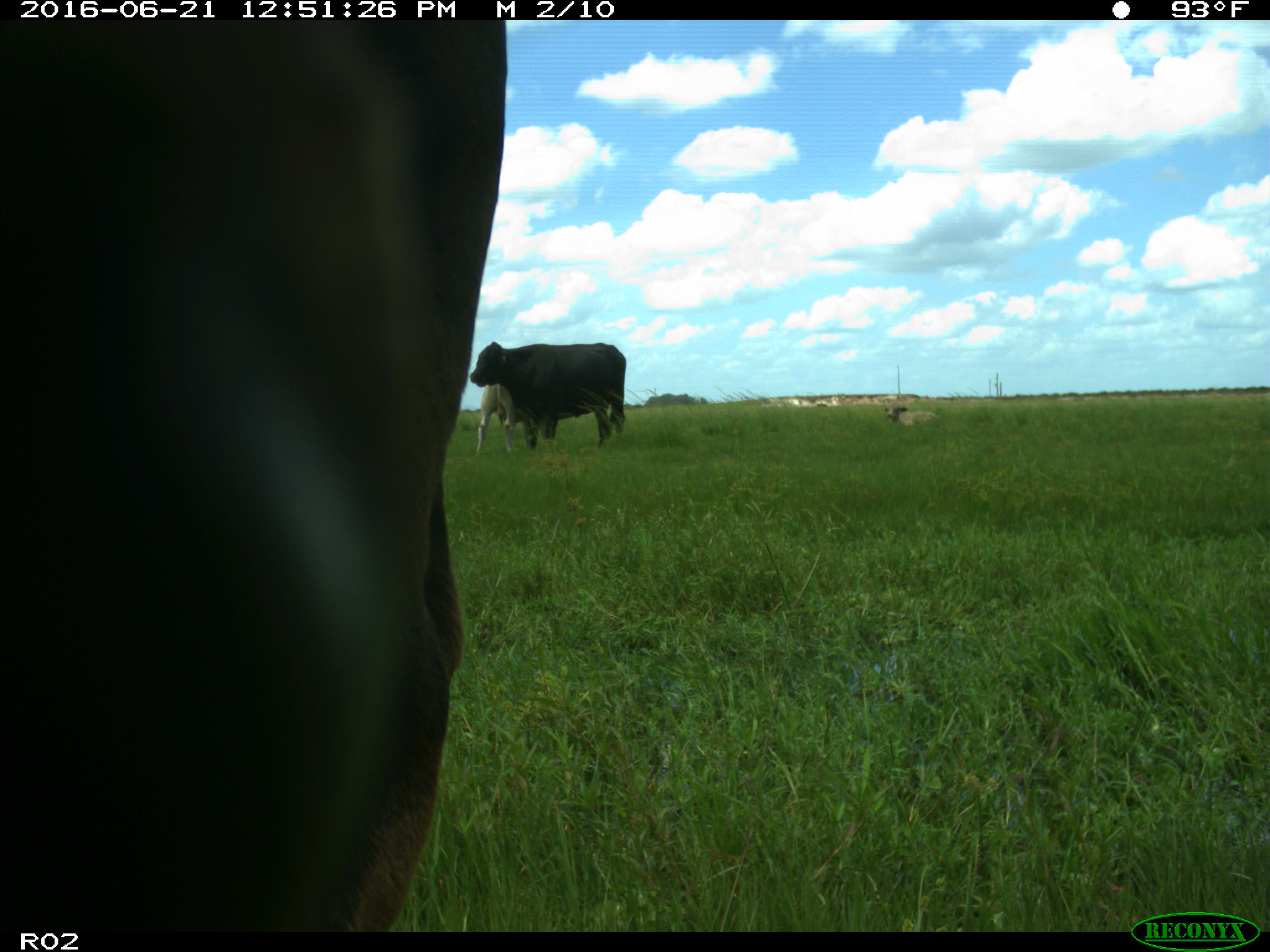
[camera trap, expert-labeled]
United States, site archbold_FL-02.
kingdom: Animalia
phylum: Chordata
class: Mammalia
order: Artiodactyla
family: Bovidae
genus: Bos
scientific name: Bos taurus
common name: domestic cow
Bos taurus (domestic cow).